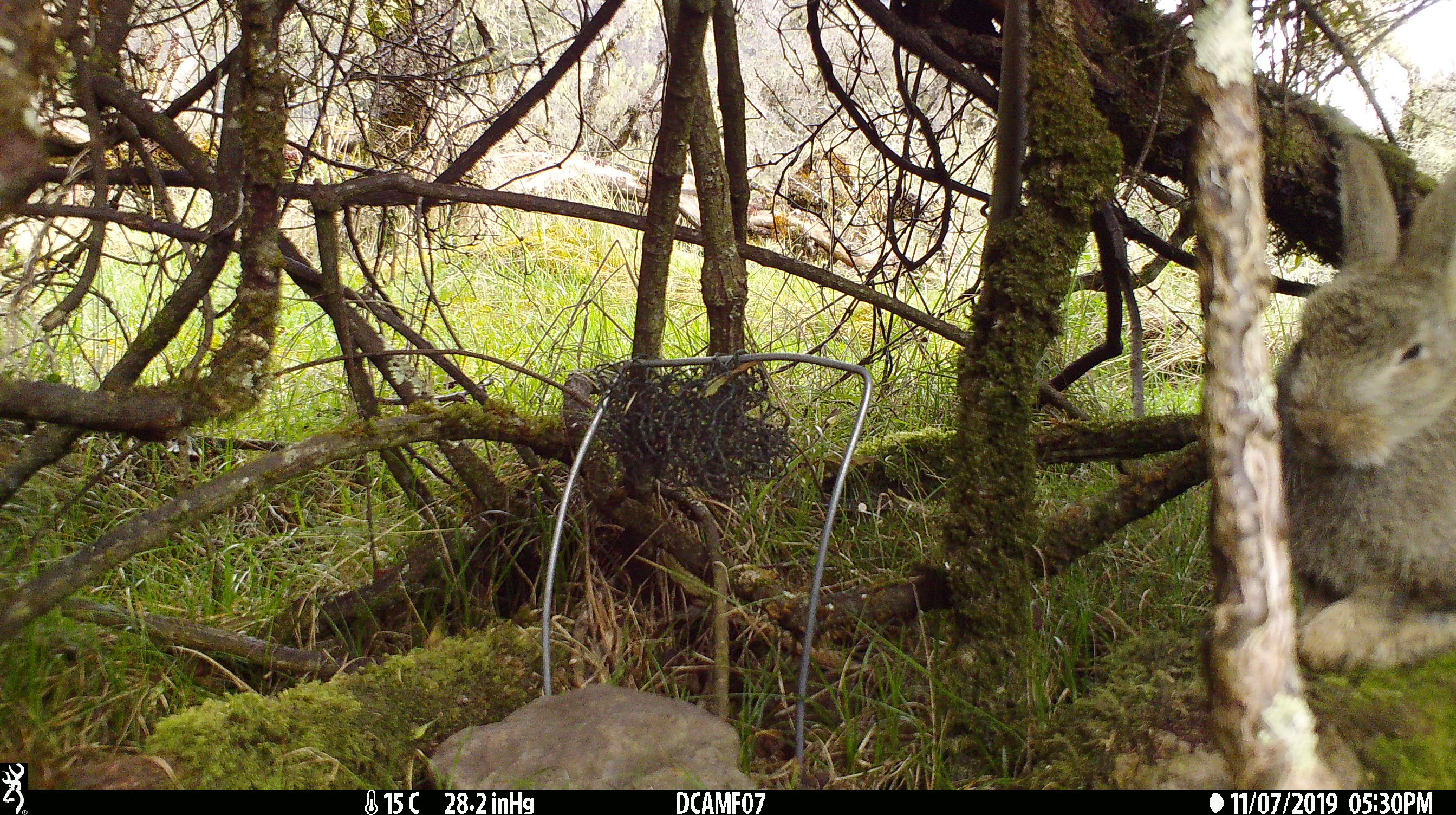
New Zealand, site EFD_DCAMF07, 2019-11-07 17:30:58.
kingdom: Animalia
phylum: Chordata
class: Mammalia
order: Lagomorpha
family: Leporidae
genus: Oryctolagus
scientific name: Oryctolagus cuniculus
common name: european rabbit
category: rabbit